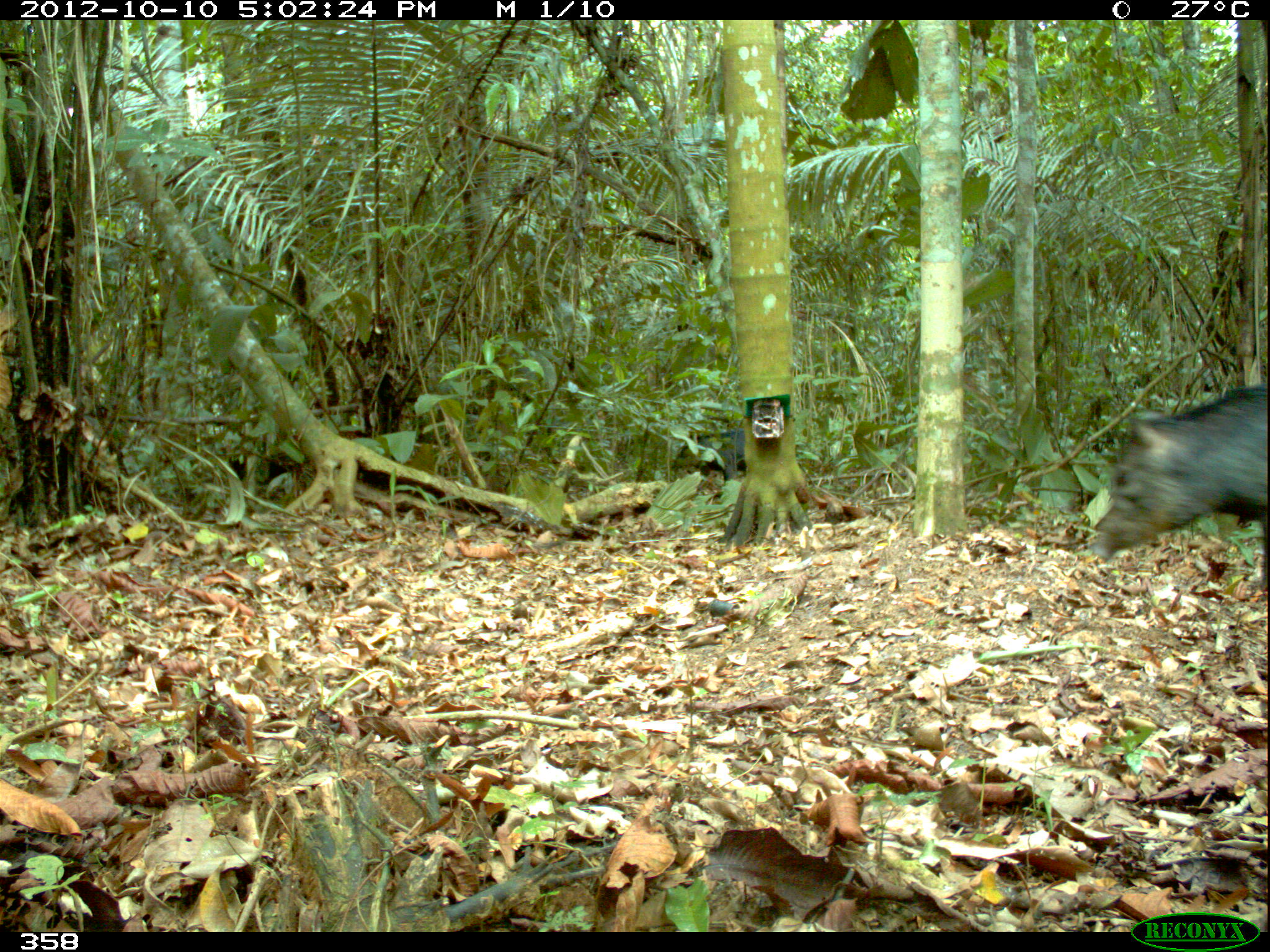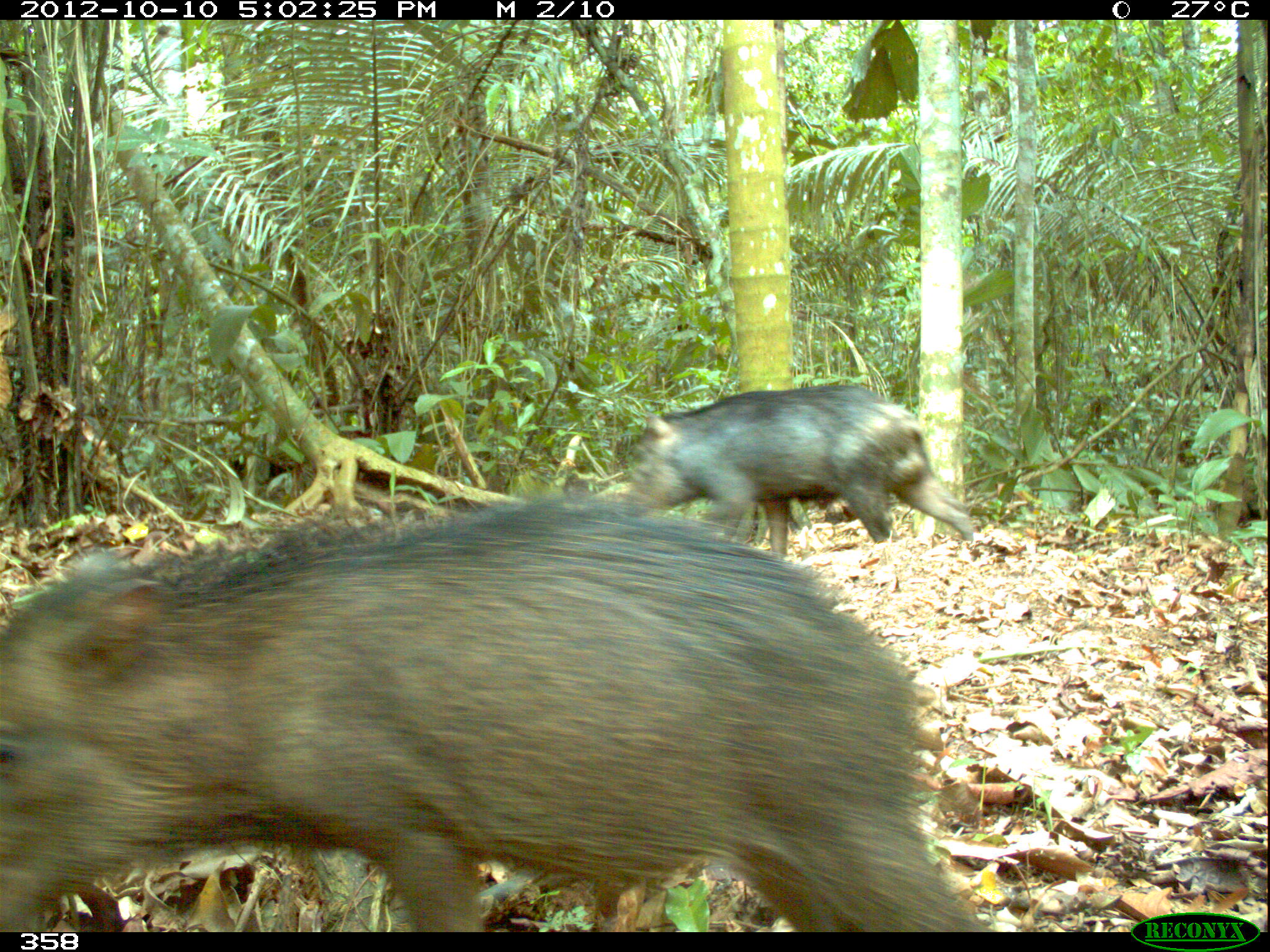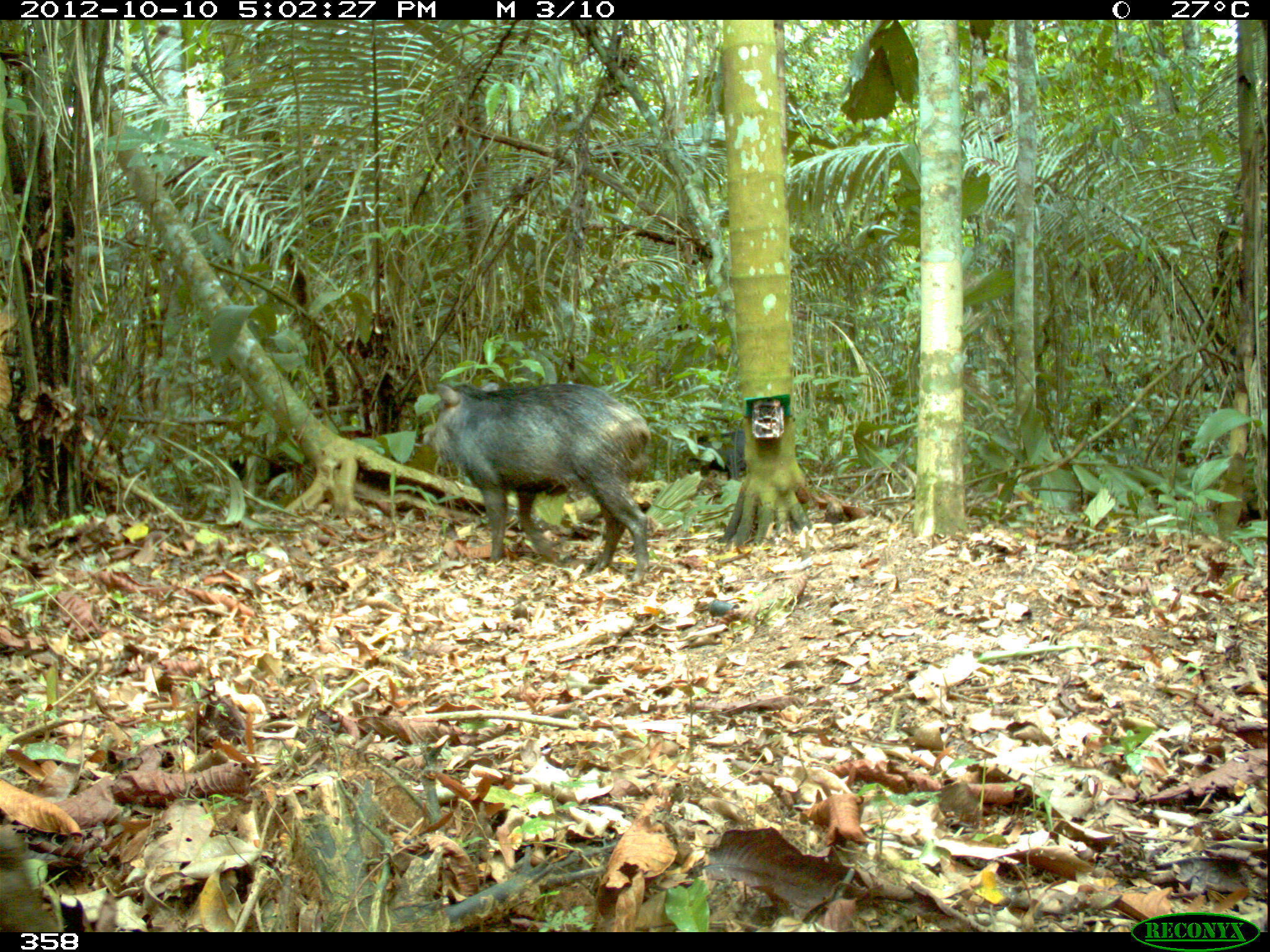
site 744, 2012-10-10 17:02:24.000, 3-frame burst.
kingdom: Animalia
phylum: Chordata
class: Mammalia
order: Artiodactyla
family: Tayassuidae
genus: Tayassu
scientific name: Tayassu pecari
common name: white-lipped peccary